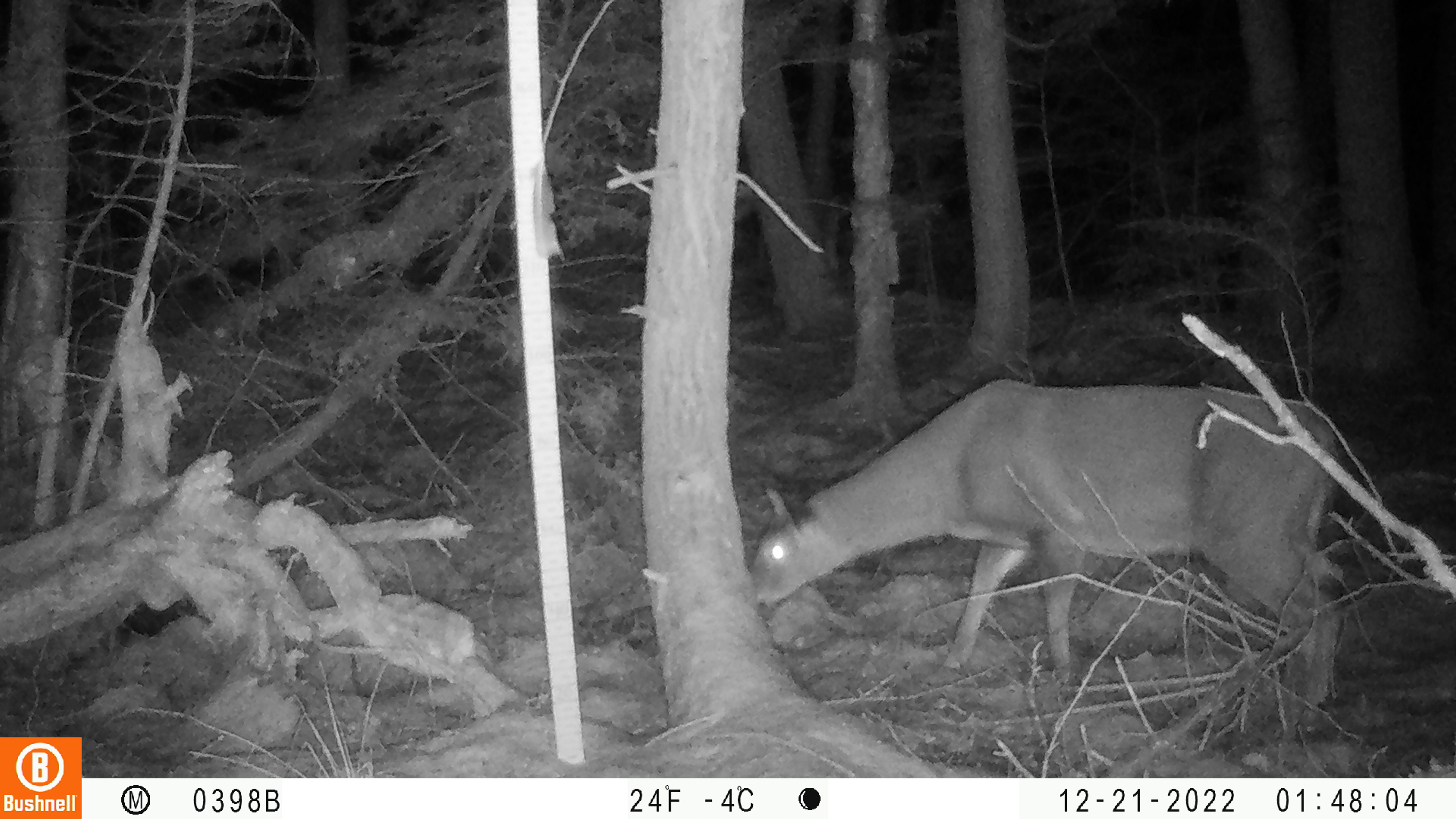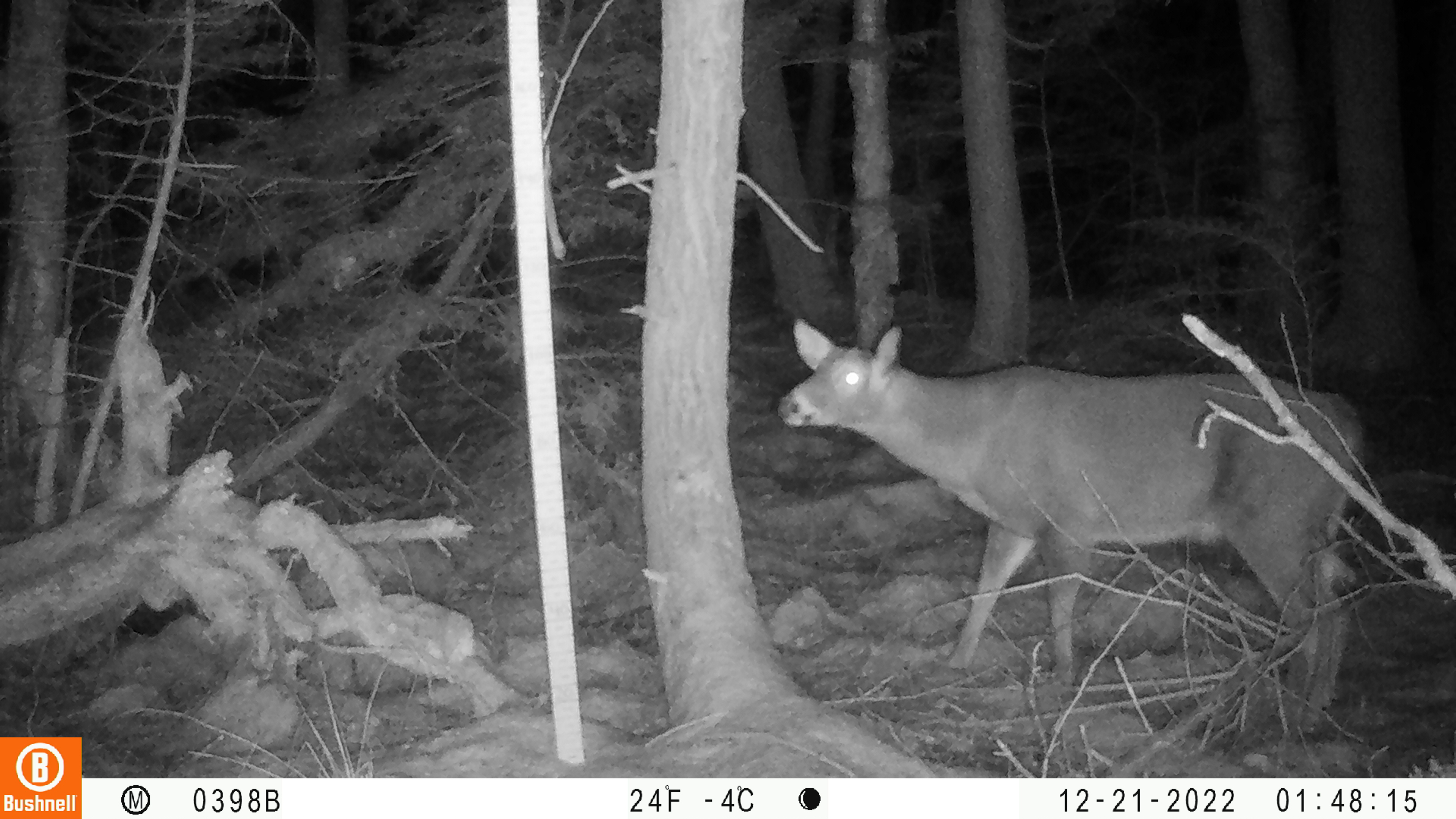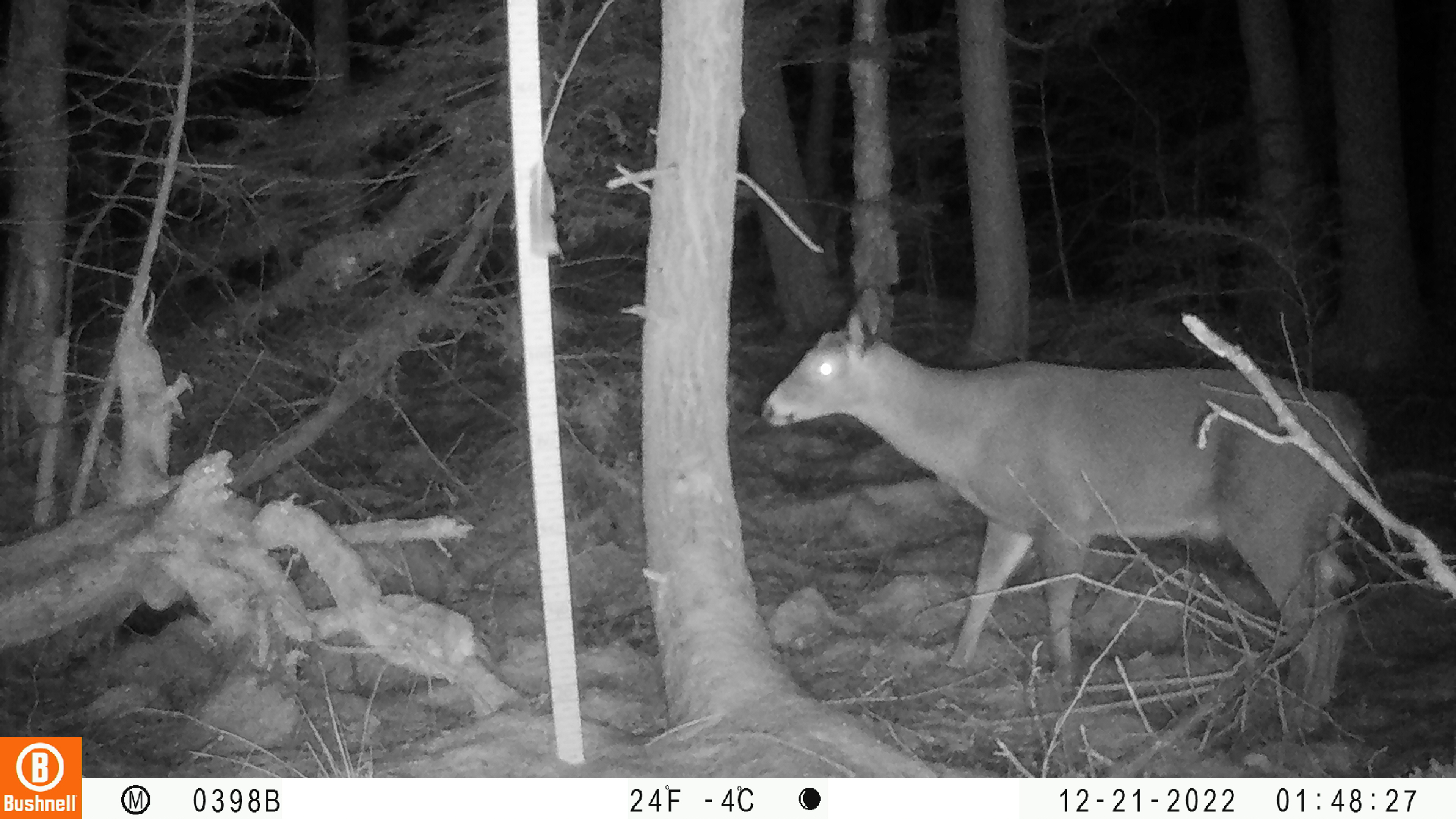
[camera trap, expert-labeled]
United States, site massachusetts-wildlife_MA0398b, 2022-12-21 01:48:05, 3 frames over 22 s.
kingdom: Animalia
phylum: Chordata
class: Mammalia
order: Artiodactyla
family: Cervidae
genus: Odocoileus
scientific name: Odocoileus virginianus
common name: white-tailed deer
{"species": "white-tailed deer (Odocoileus virginianus)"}